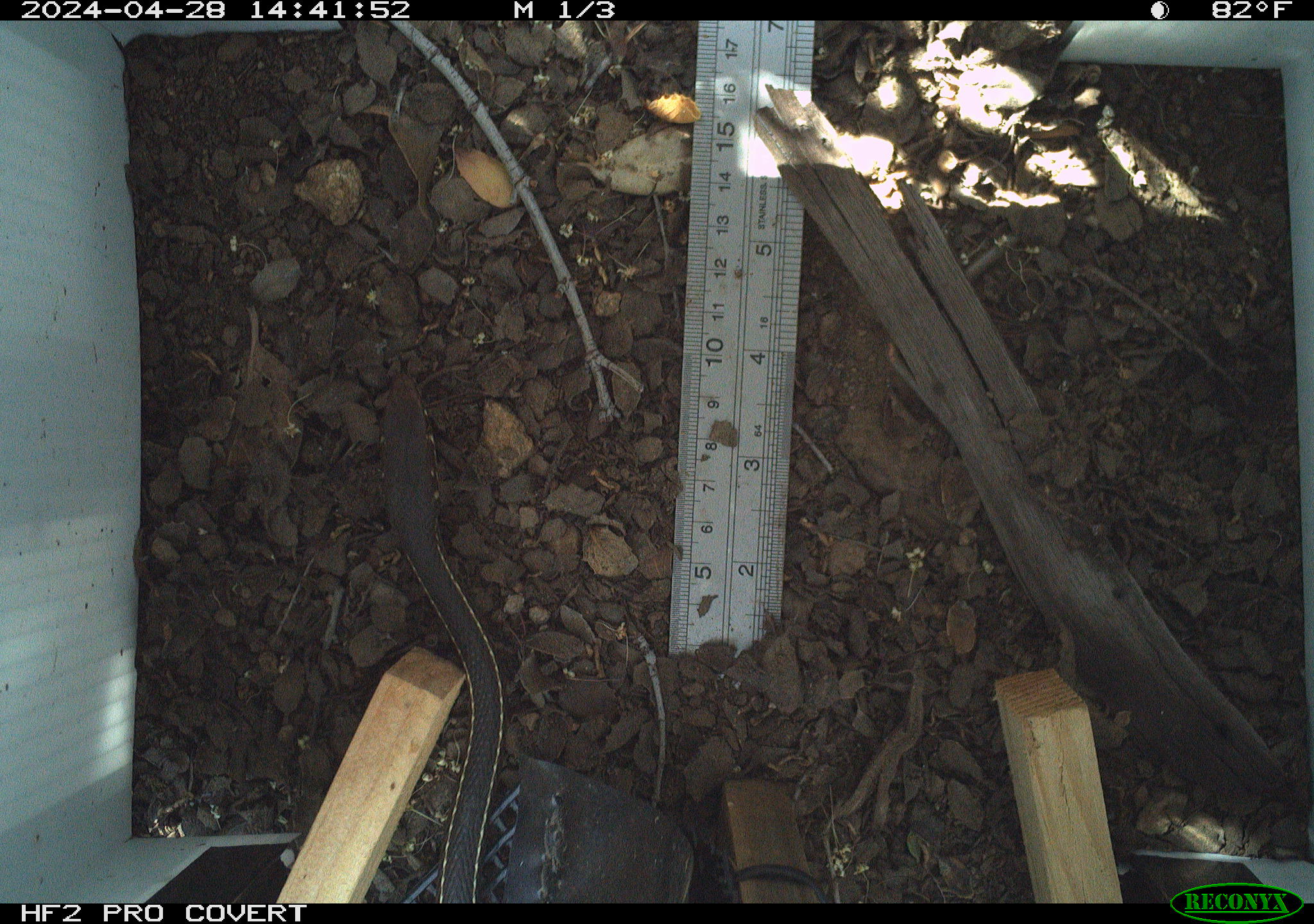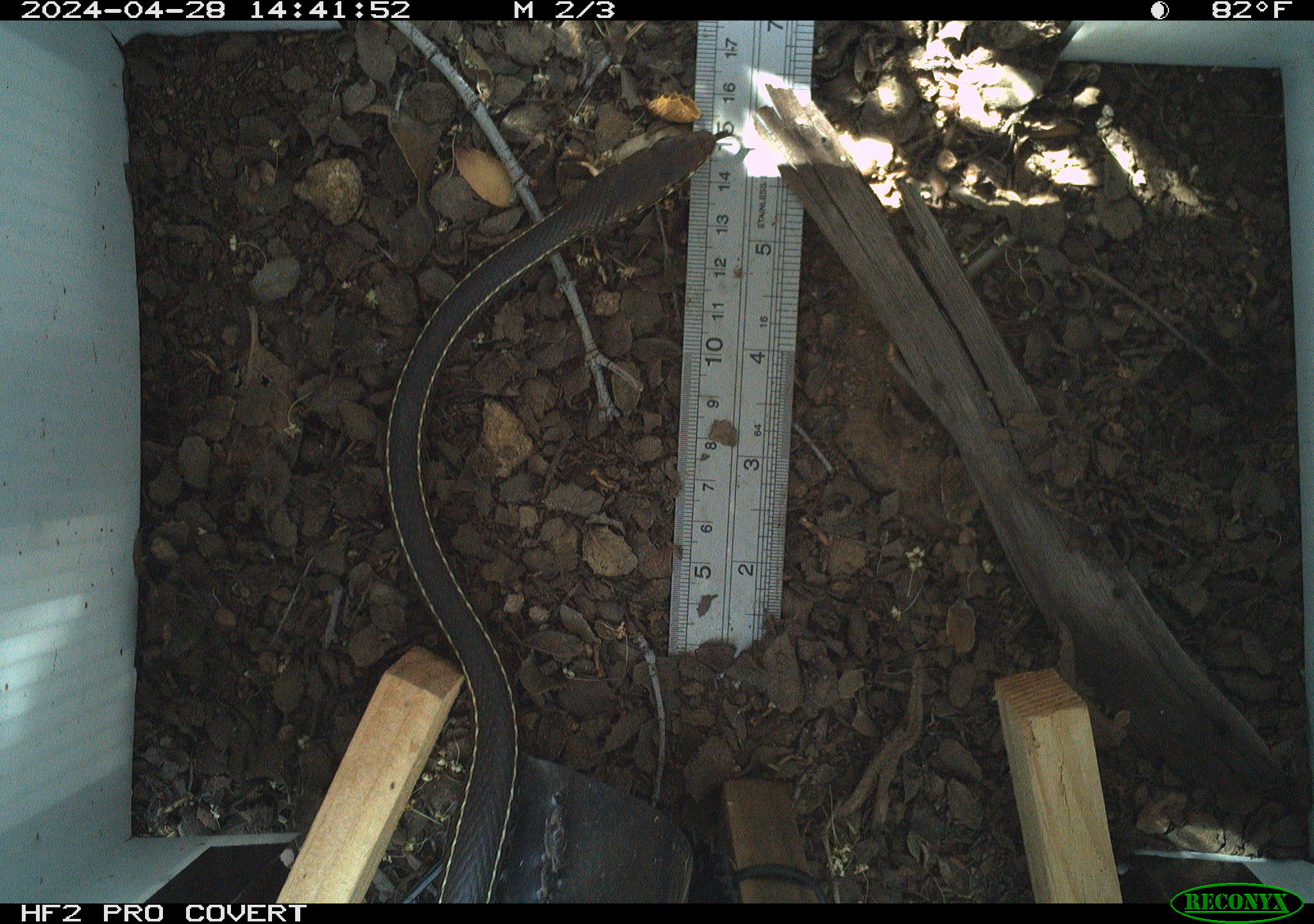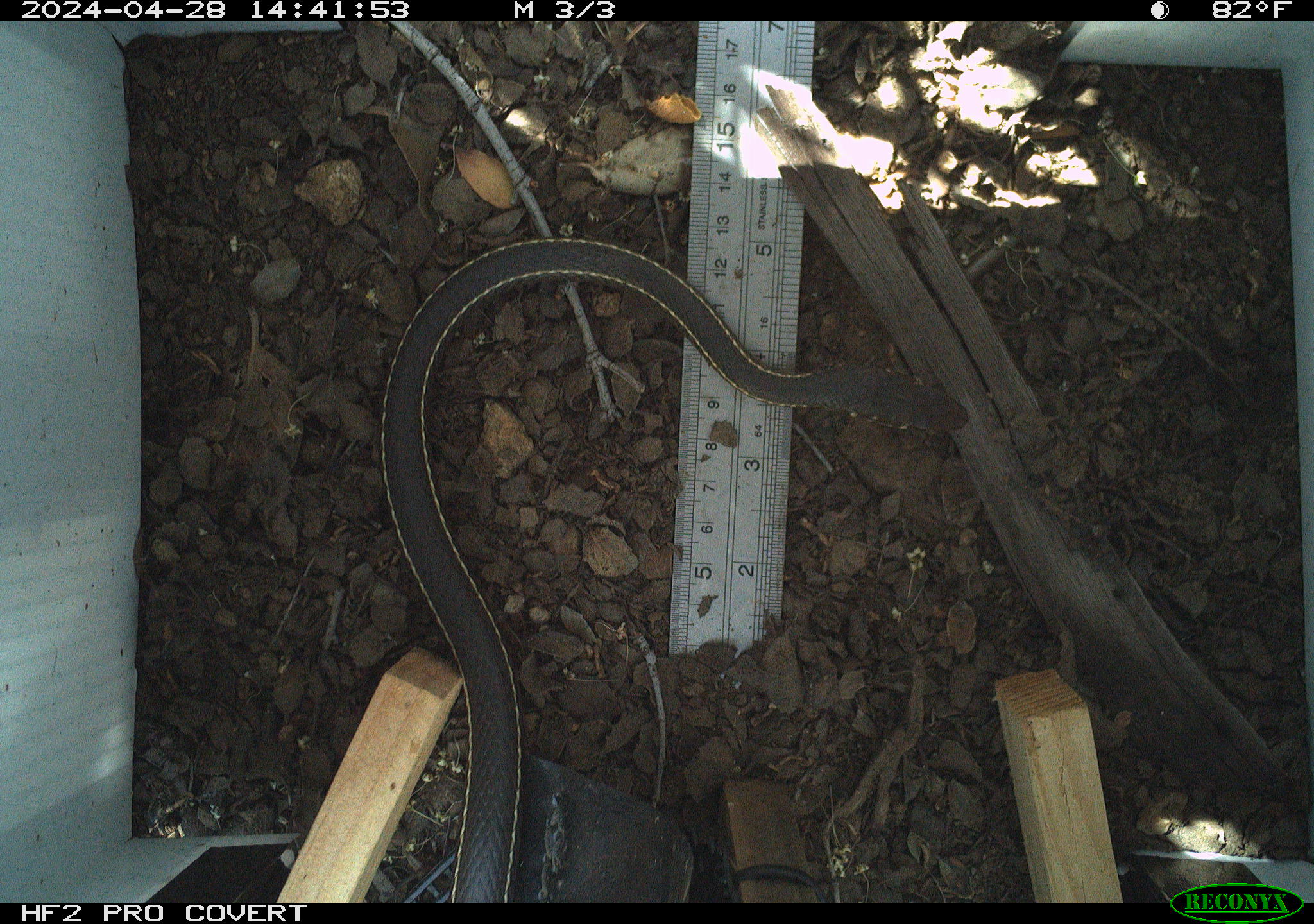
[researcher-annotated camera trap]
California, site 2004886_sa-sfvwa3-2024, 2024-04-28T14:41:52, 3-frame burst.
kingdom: Animalia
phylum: Chordata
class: Reptilia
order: Squamata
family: Colubridae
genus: Masticophis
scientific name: Masticophis lateralis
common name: striped racer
Striped racer (Masticophis lateralis).